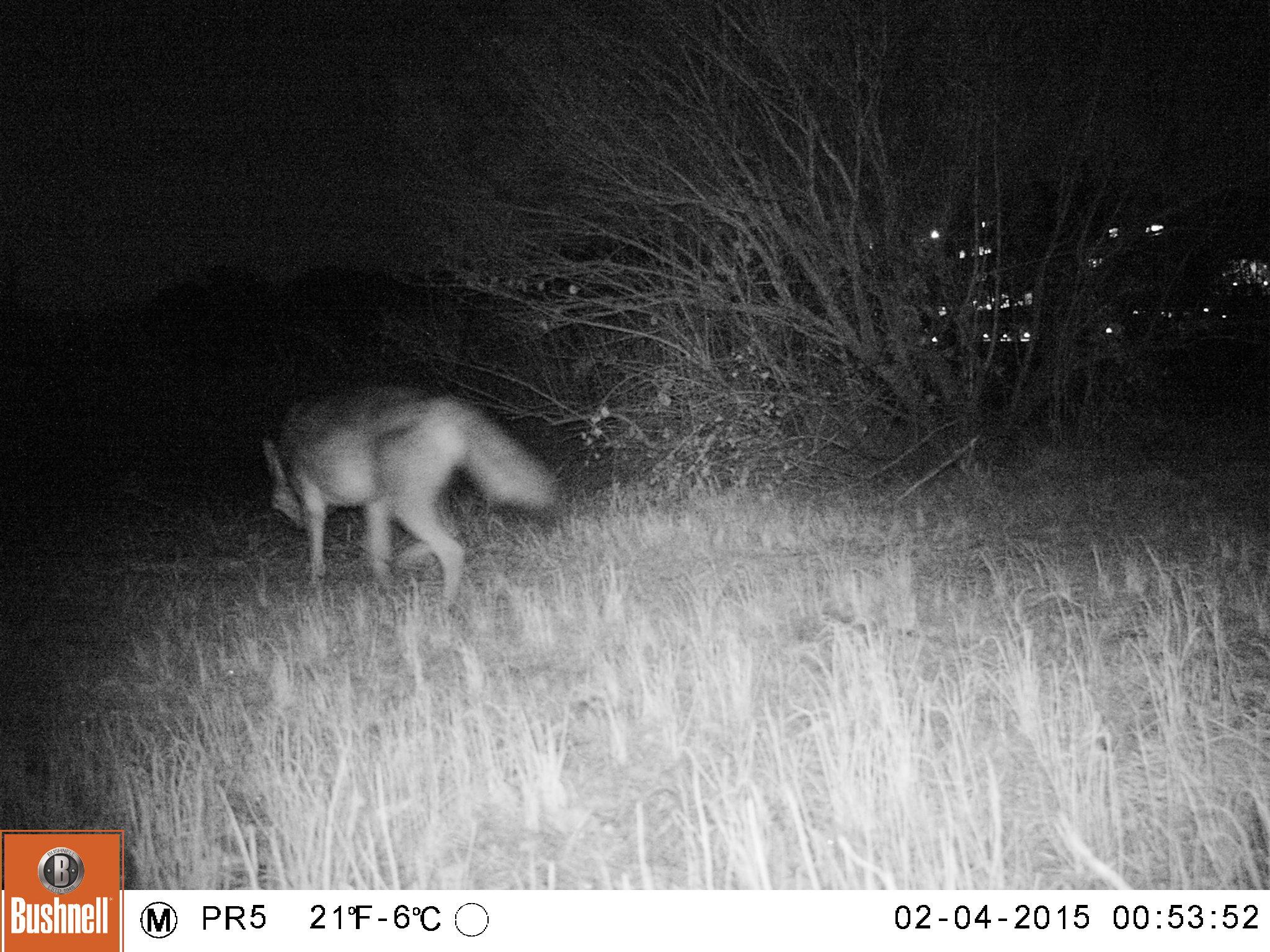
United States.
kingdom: Animalia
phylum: Chordata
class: Mammalia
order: Carnivora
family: Canidae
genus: Canis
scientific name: Canis latrans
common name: coyote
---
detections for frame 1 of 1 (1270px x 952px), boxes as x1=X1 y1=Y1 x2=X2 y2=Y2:
Coyote: x1=242 y1=381 x2=560 y2=610